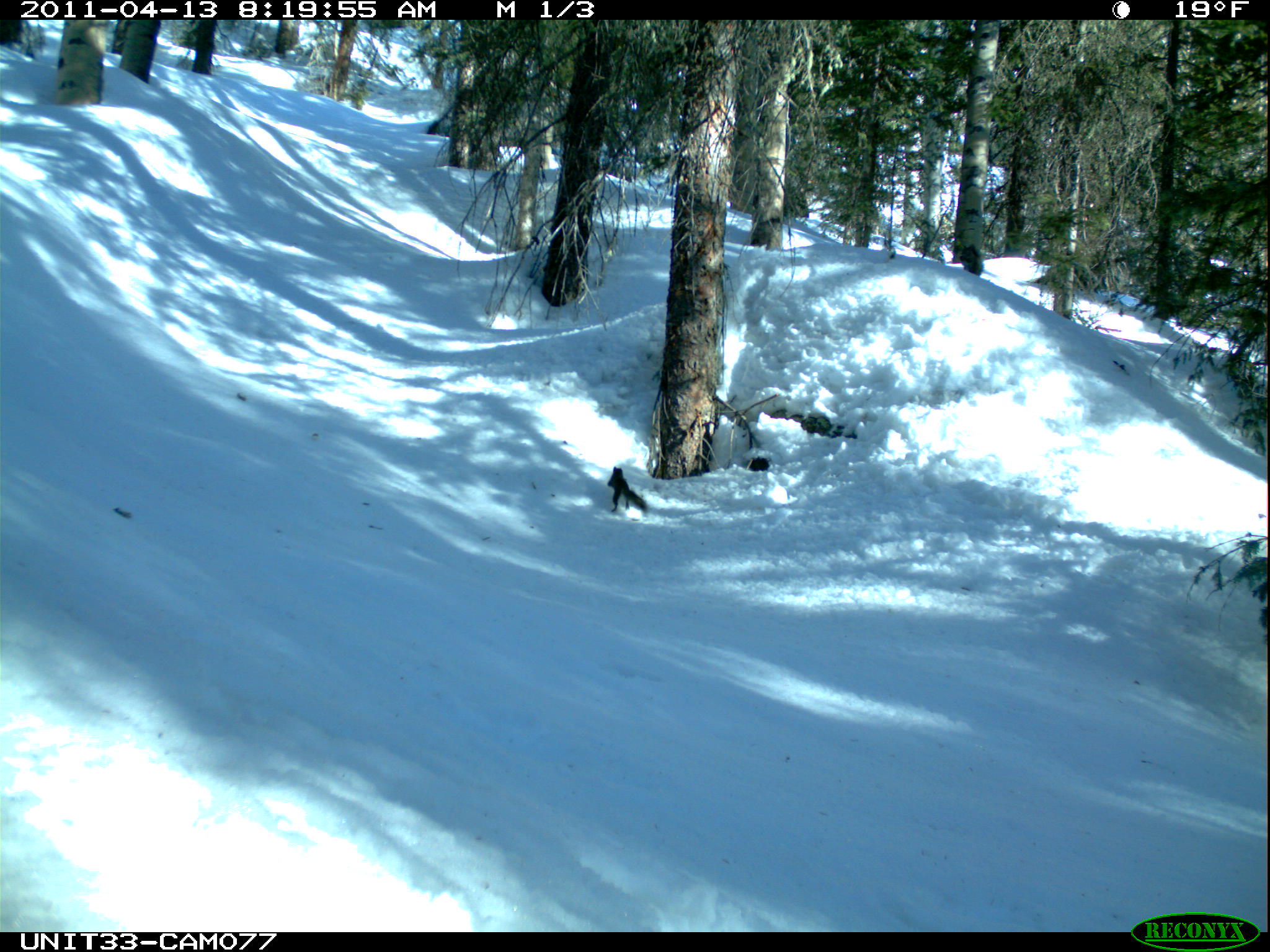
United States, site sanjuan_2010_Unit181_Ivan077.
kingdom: Animalia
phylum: Chordata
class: Mammalia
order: Rodentia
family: Sciuridae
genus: Tamiasciurus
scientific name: Tamiasciurus hudsonicus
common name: american red squirrel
Tamiasciurus hudsonicus (american red squirrel).